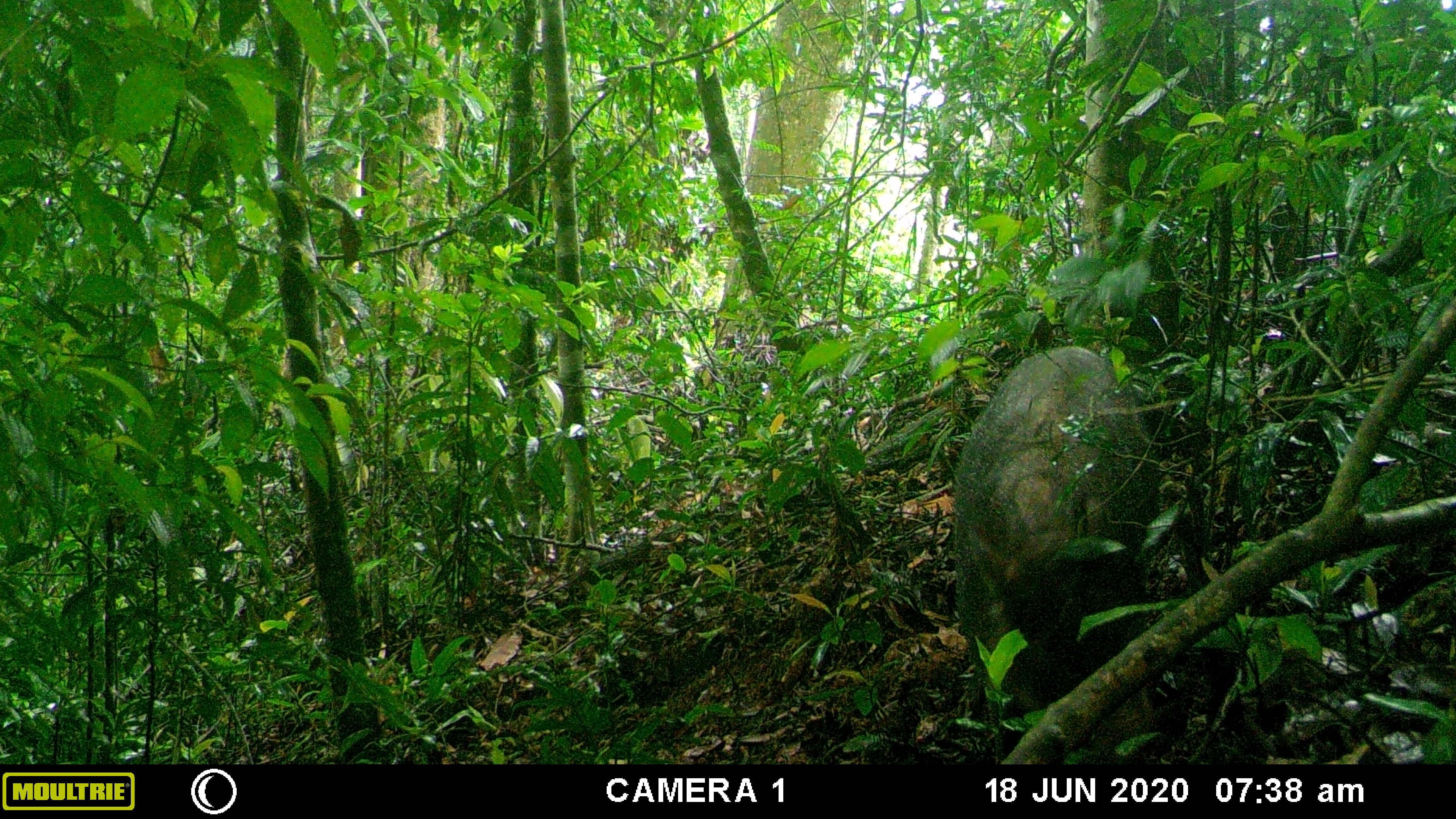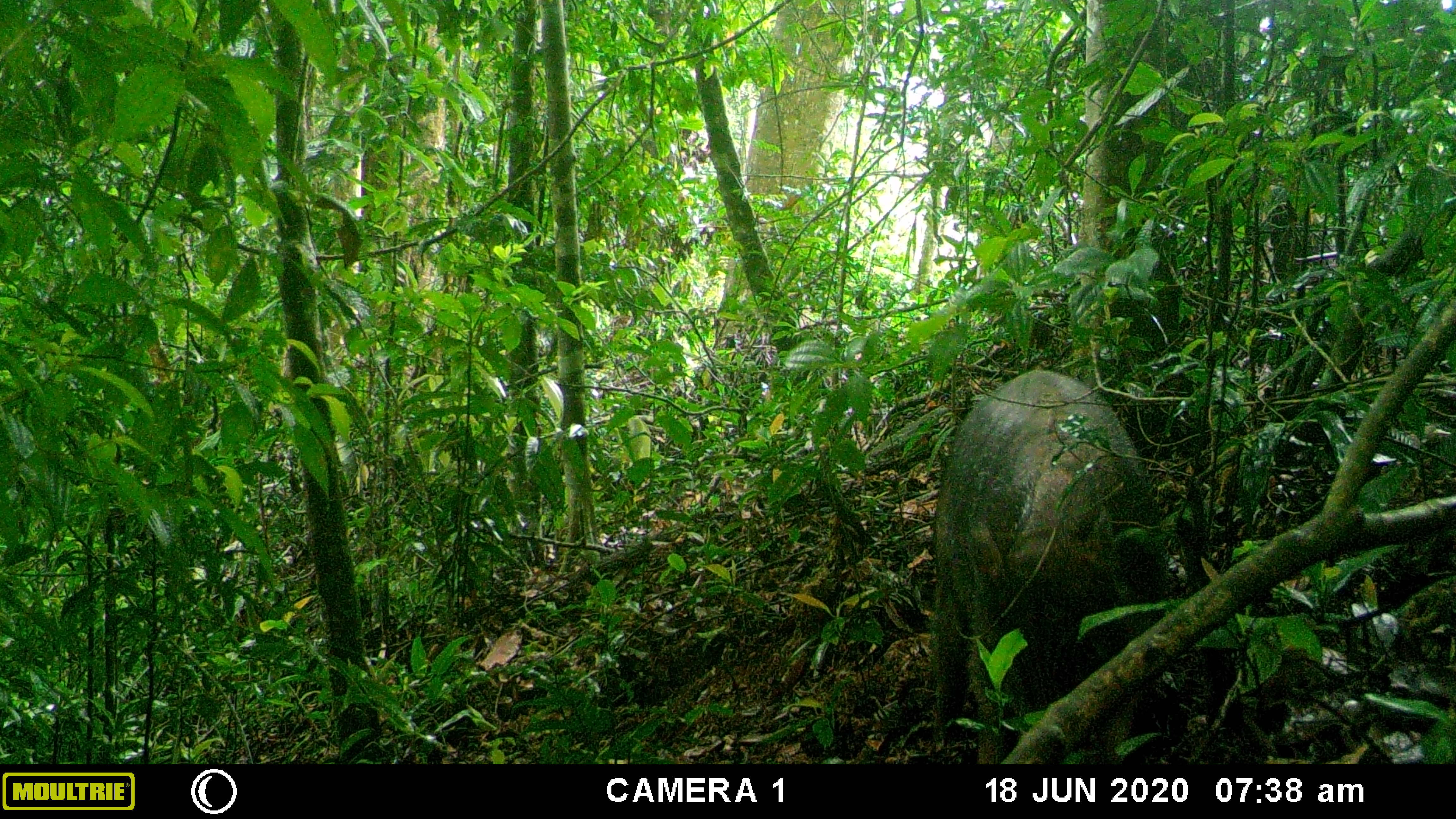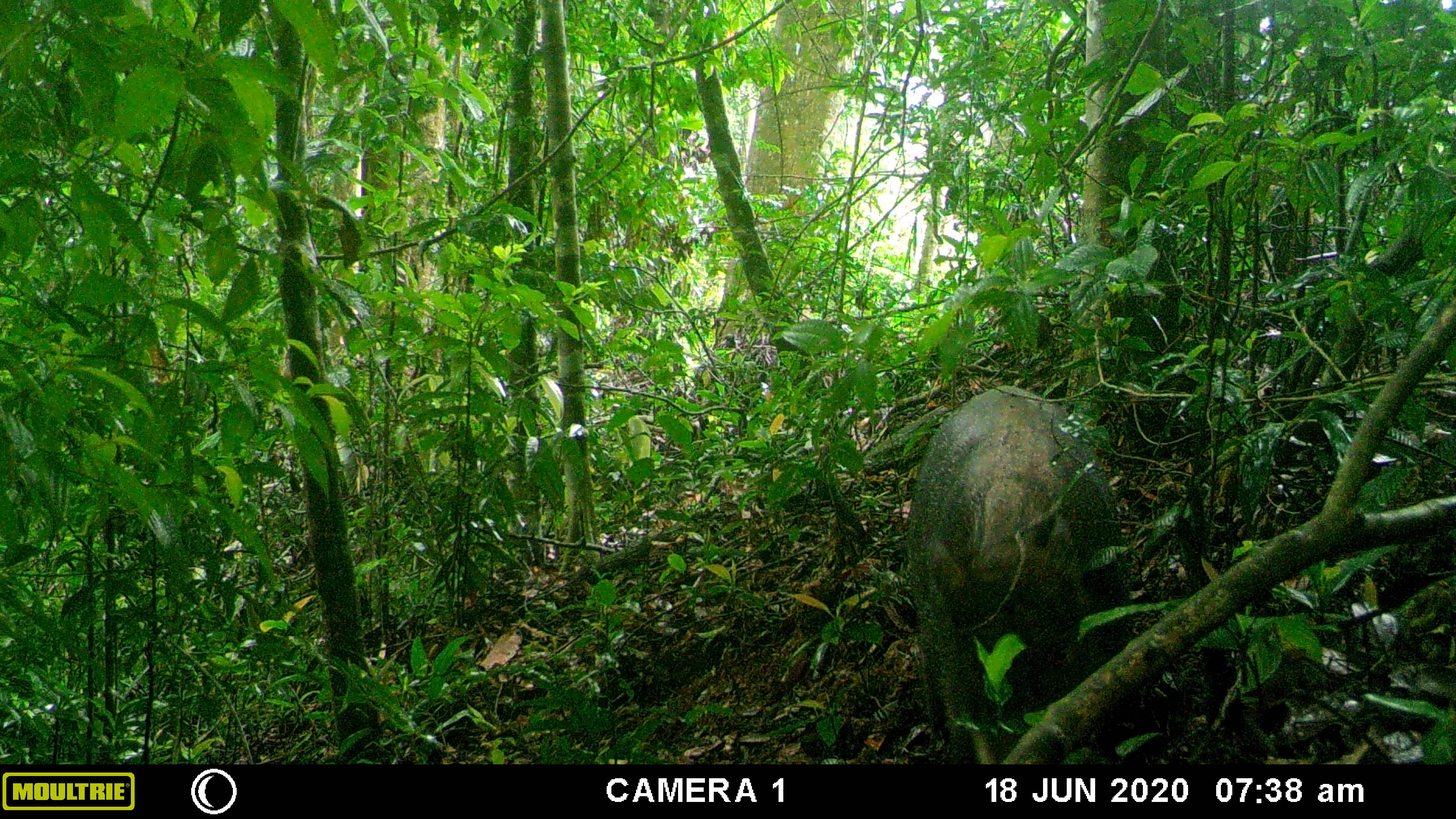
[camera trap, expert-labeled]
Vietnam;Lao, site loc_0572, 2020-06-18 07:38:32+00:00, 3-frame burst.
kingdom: Animalia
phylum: Chordata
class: Mammalia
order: Artiodactyla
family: Suidae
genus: Sus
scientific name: Sus scrofa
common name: eurasian wild pig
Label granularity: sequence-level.